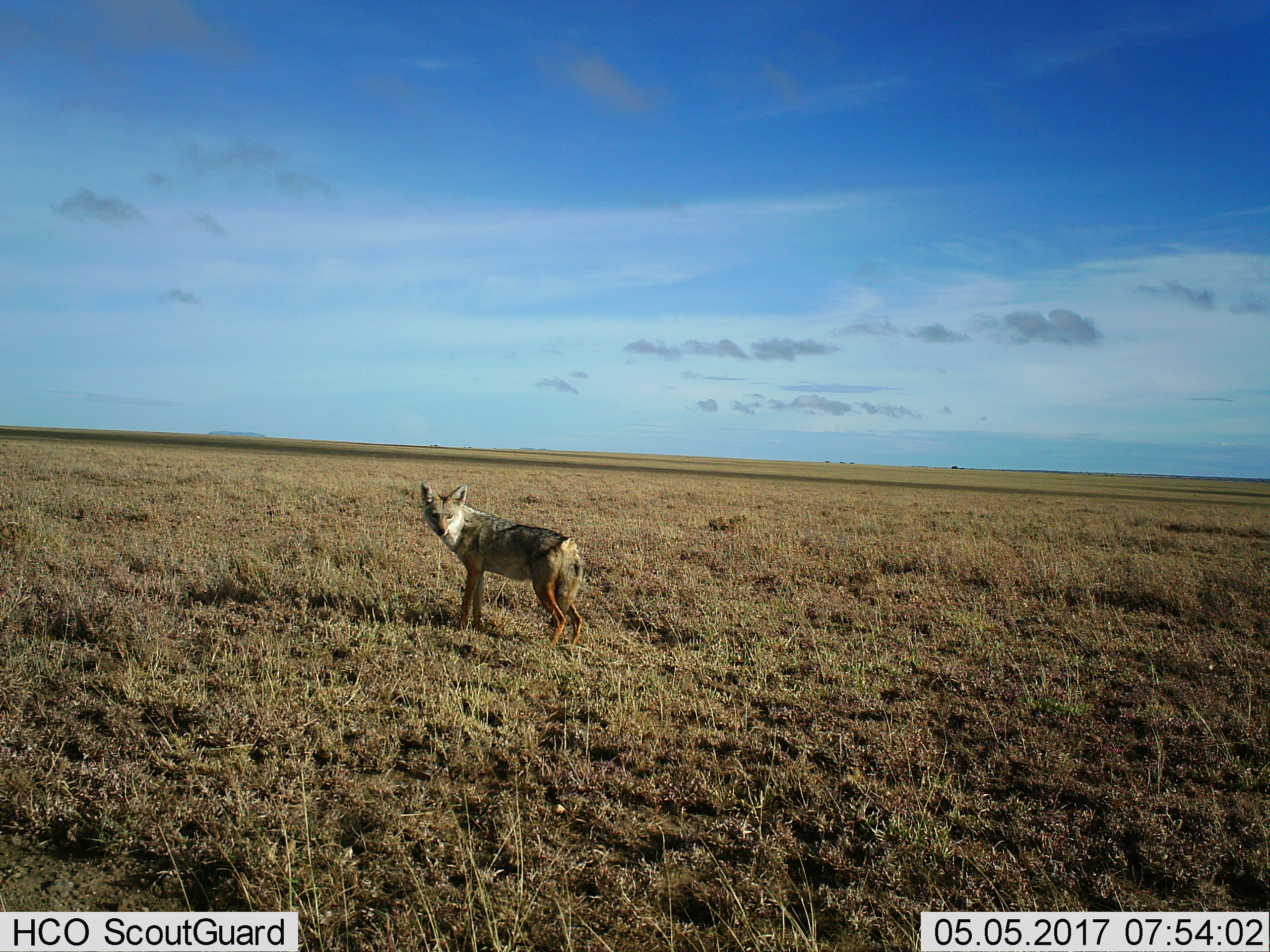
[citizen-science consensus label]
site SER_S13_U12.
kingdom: Animalia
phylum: Chordata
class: Mammalia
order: Carnivora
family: Canidae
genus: Lupulella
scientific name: Lupulella mesomelas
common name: black-backed jackal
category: jackalblackbacked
Jackalblackbacked (black-backed jackal) (Lupulella mesomelas), count 1. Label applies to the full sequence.